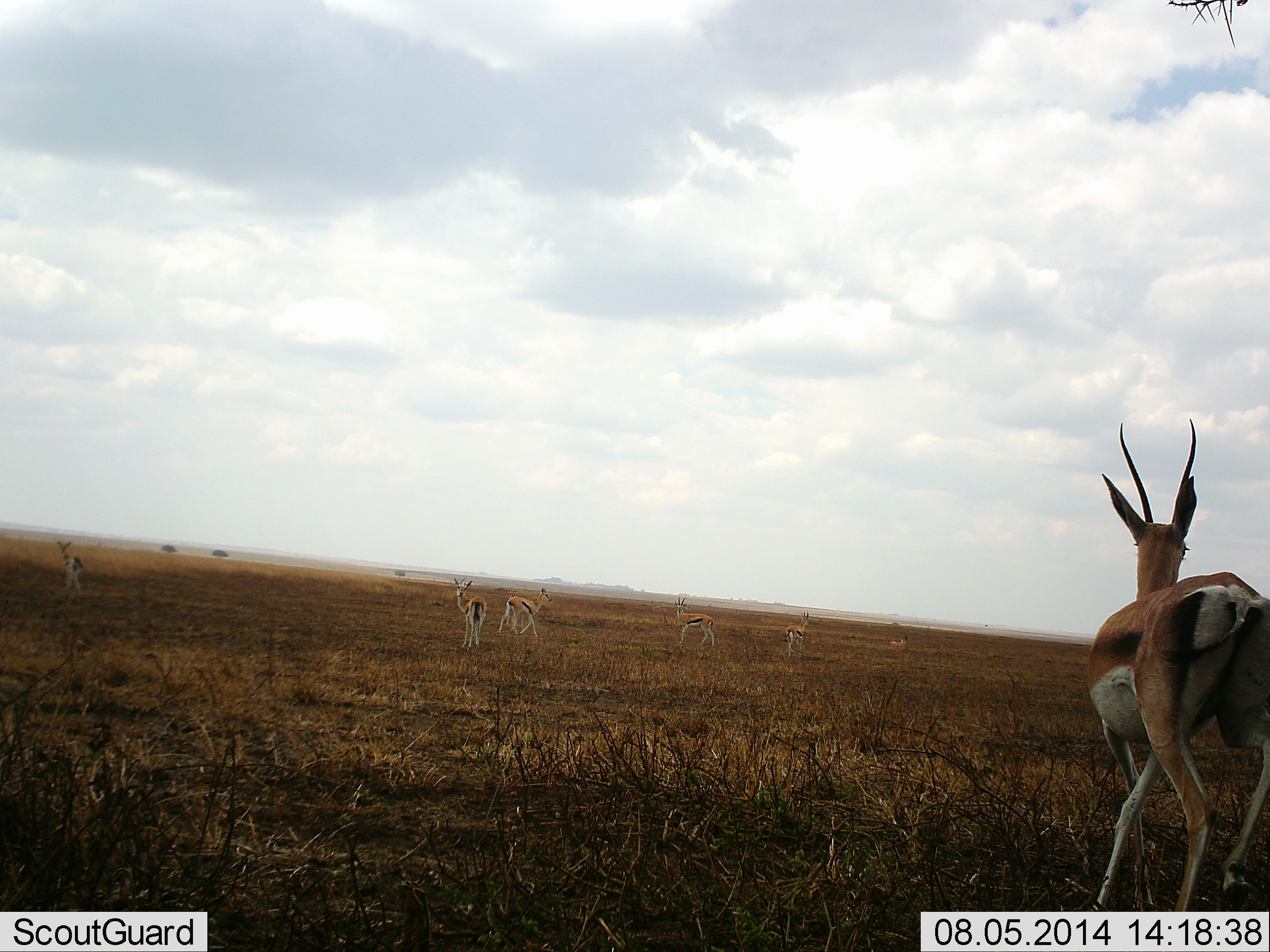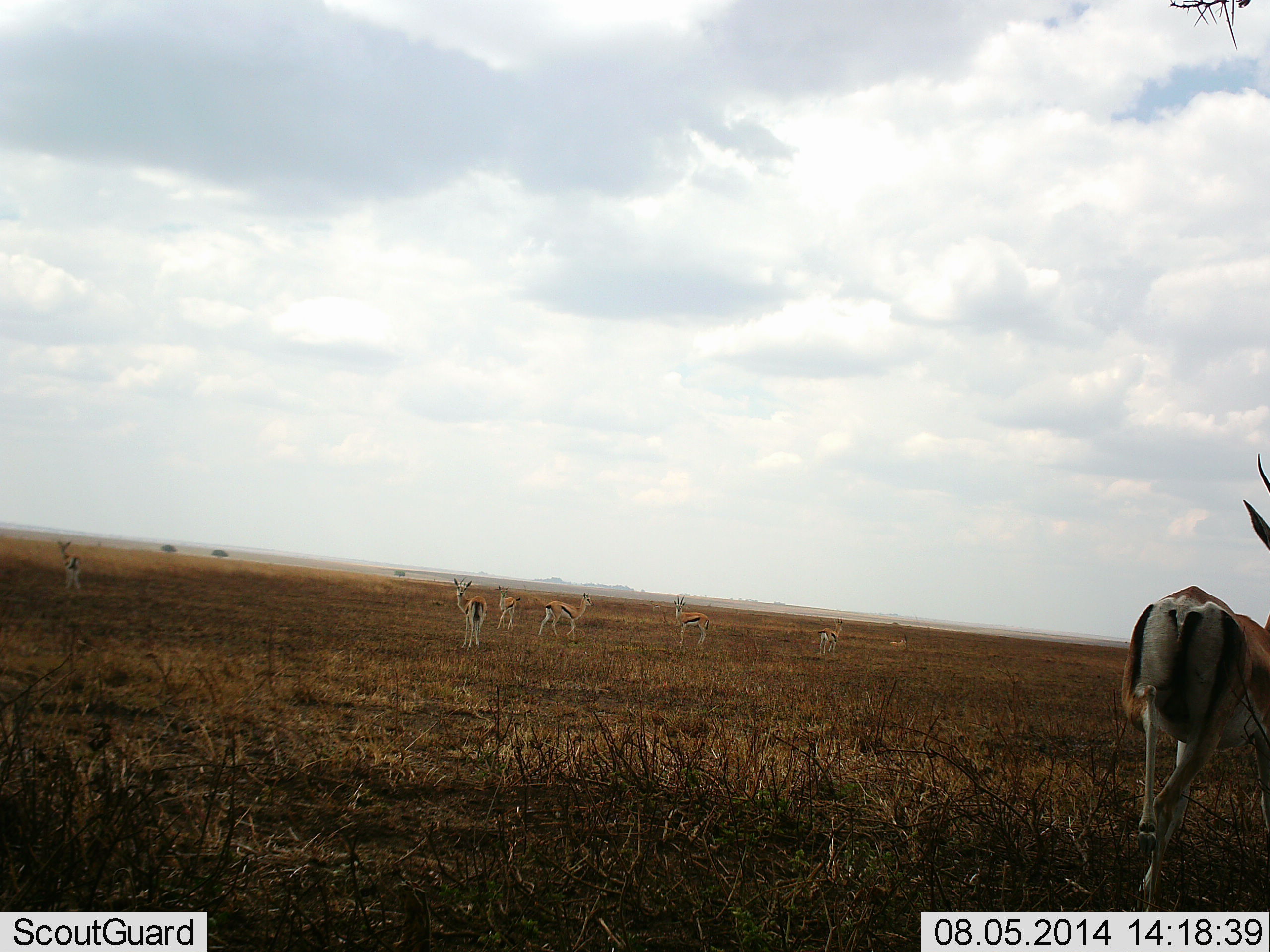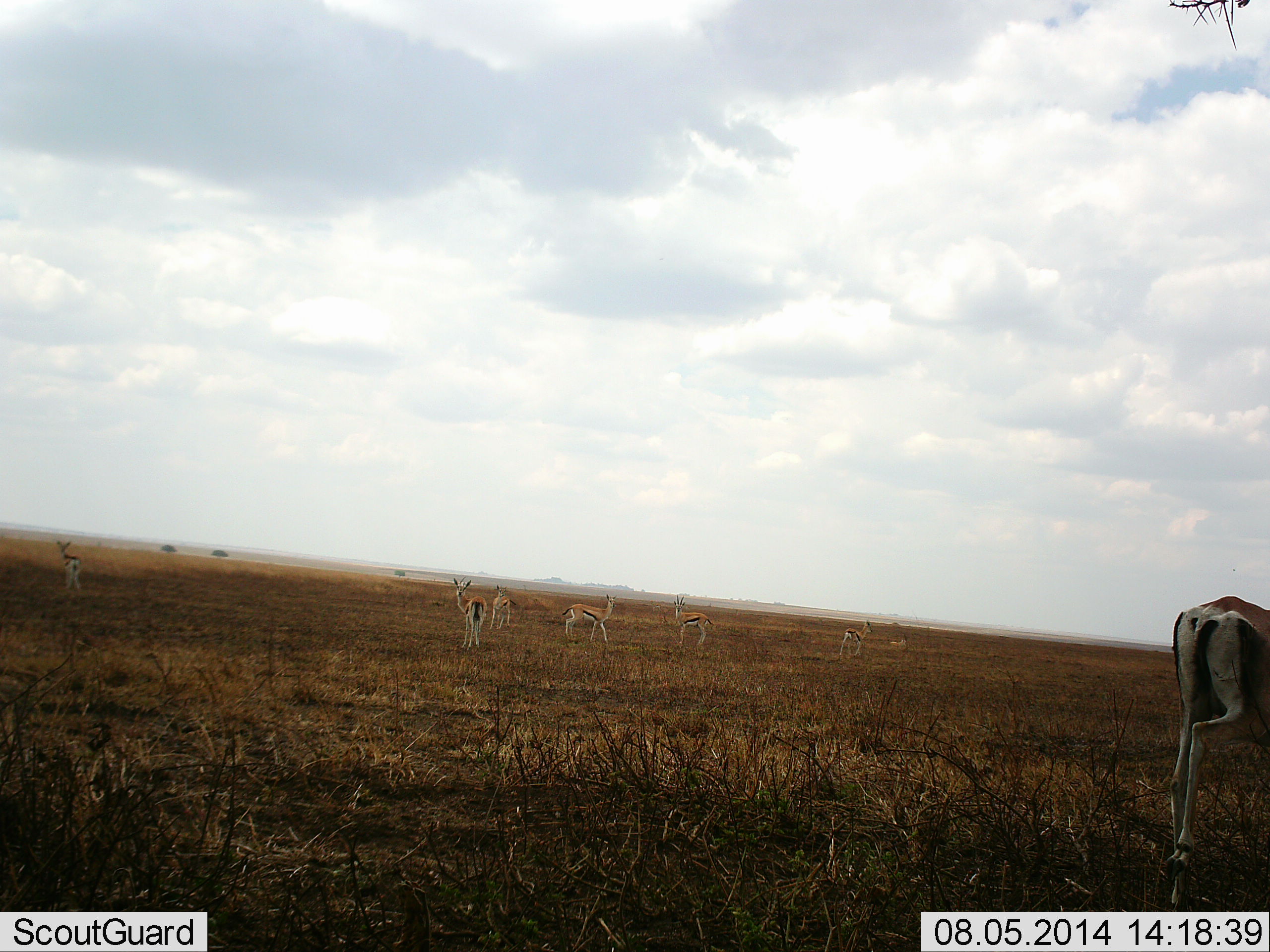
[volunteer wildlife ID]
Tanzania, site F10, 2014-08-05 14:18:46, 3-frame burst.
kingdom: Animalia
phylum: Chordata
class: Mammalia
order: Artiodactyla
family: Bovidae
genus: Eudorcas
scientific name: Eudorcas thomsonii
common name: thomson's gazelle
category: gazellethomsons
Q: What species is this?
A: Gazellethomsons (thomson's gazelle) (Eudorcas thomsonii).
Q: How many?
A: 7.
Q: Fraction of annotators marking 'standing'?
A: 82%.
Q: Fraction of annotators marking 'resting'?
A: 0%.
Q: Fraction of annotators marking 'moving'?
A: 82%.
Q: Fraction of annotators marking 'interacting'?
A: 0%.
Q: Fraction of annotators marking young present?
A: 0%.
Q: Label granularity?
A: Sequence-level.